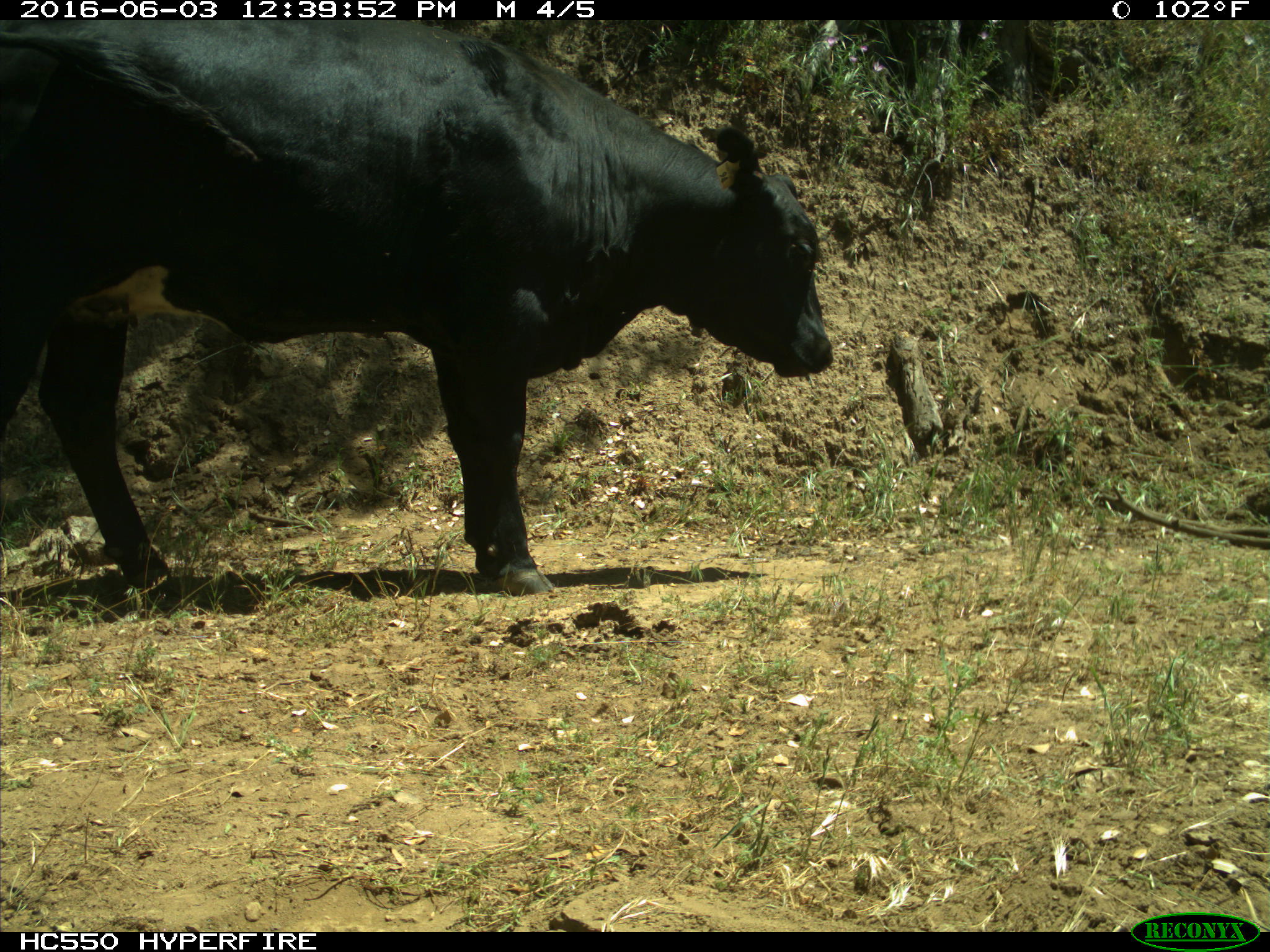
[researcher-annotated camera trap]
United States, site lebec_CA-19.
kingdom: Animalia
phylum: Chordata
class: Mammalia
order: Artiodactyla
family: Bovidae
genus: Bos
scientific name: Bos taurus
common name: domestic cow